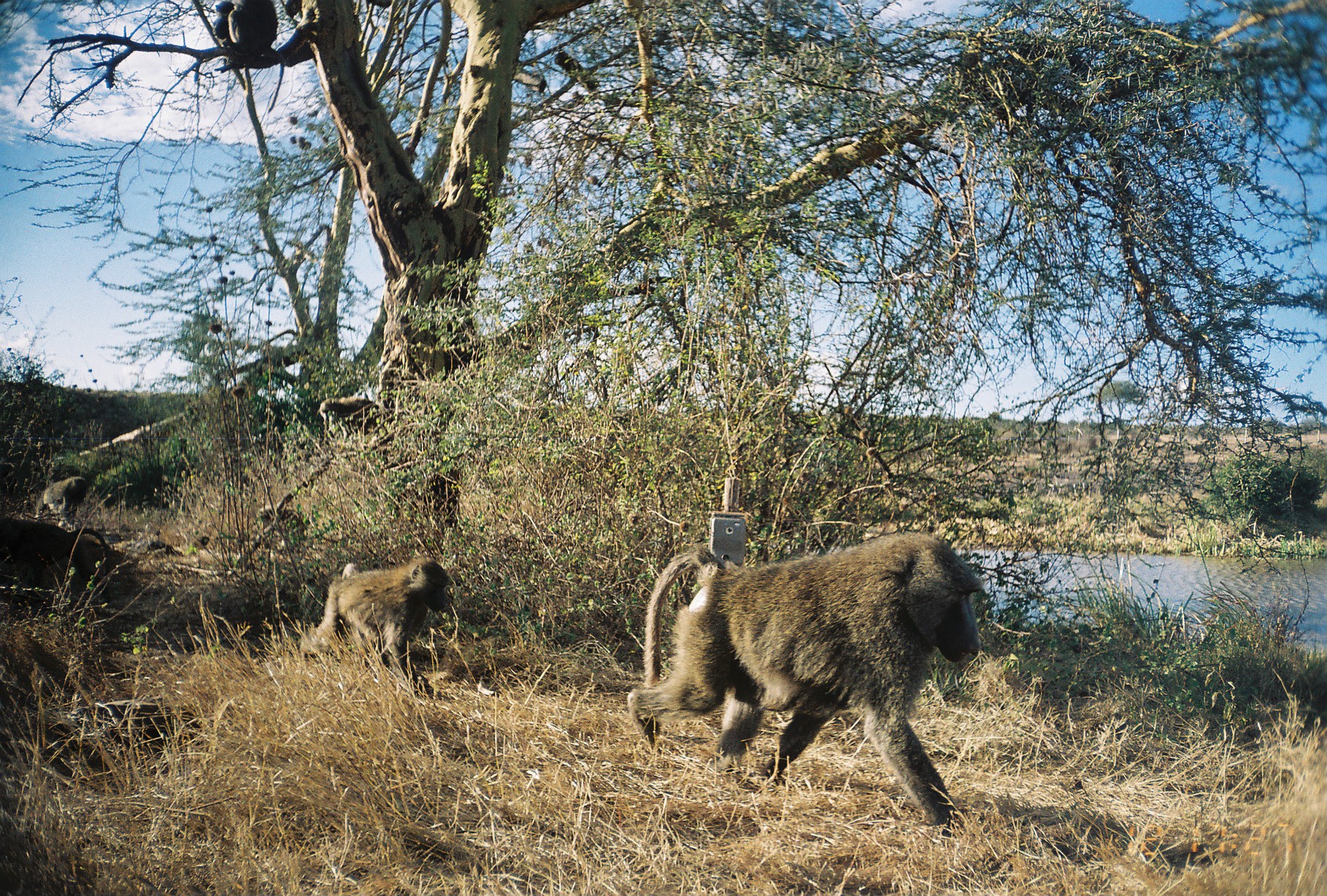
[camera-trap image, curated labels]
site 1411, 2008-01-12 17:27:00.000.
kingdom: Animalia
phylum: Chordata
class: Mammalia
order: Primates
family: Cercopithecidae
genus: Papio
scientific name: Papio anubis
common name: olive baboon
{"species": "Papio anubis (olive baboon)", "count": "4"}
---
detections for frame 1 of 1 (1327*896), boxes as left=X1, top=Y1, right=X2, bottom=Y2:
papio anubis: left=627, top=533, right=982, bottom=840; left=298, top=562, right=453, bottom=697; left=208, top=0, right=285, bottom=114; left=257, top=504, right=308, bottom=560; left=36, top=476, right=86, bottom=533; left=319, top=398, right=378, bottom=445